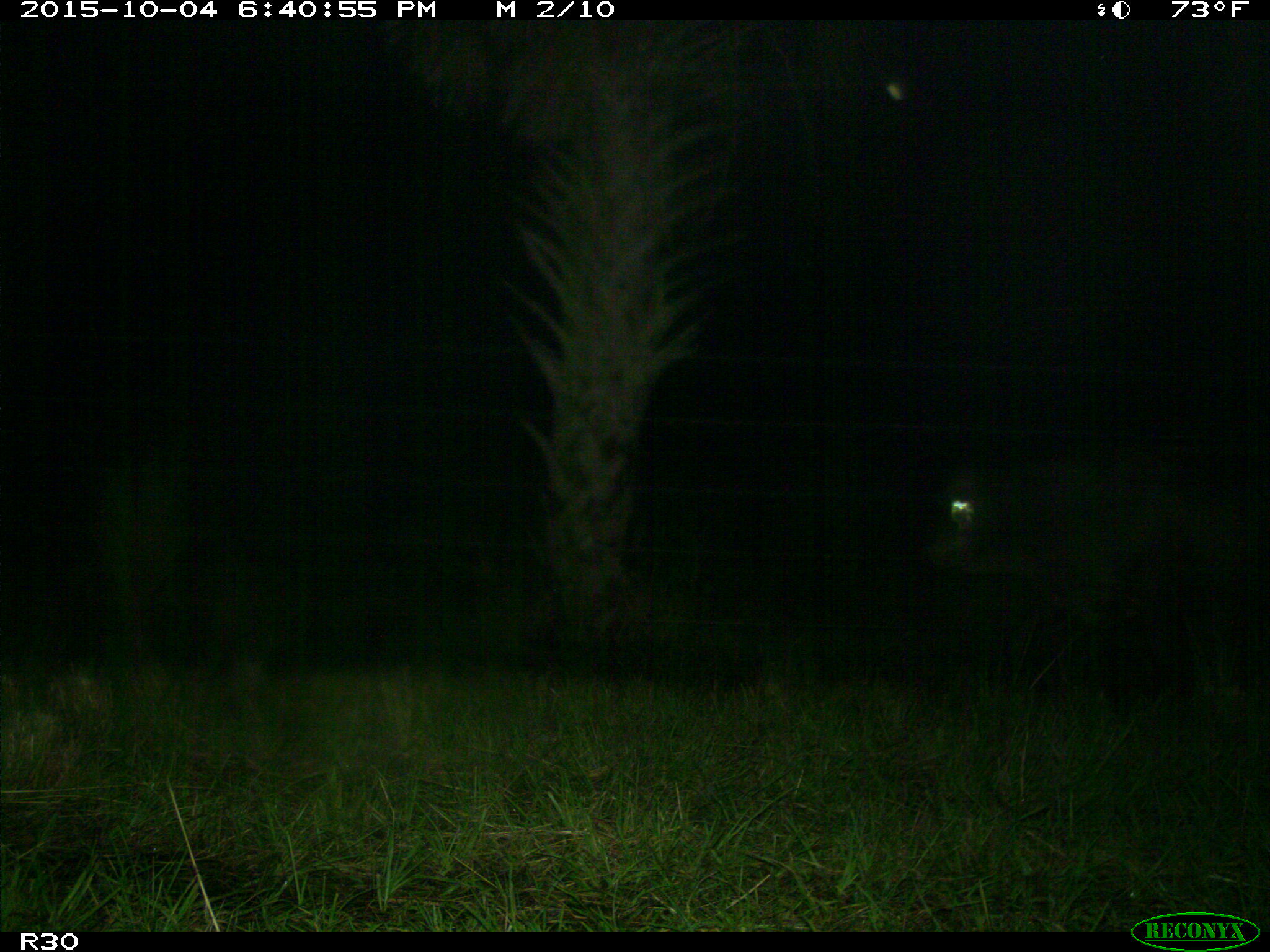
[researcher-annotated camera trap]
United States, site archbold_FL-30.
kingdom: Animalia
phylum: Chordata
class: Mammalia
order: Artiodactyla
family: Bovidae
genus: Bos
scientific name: Bos taurus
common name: domestic cow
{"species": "Bos taurus (domestic cow)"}